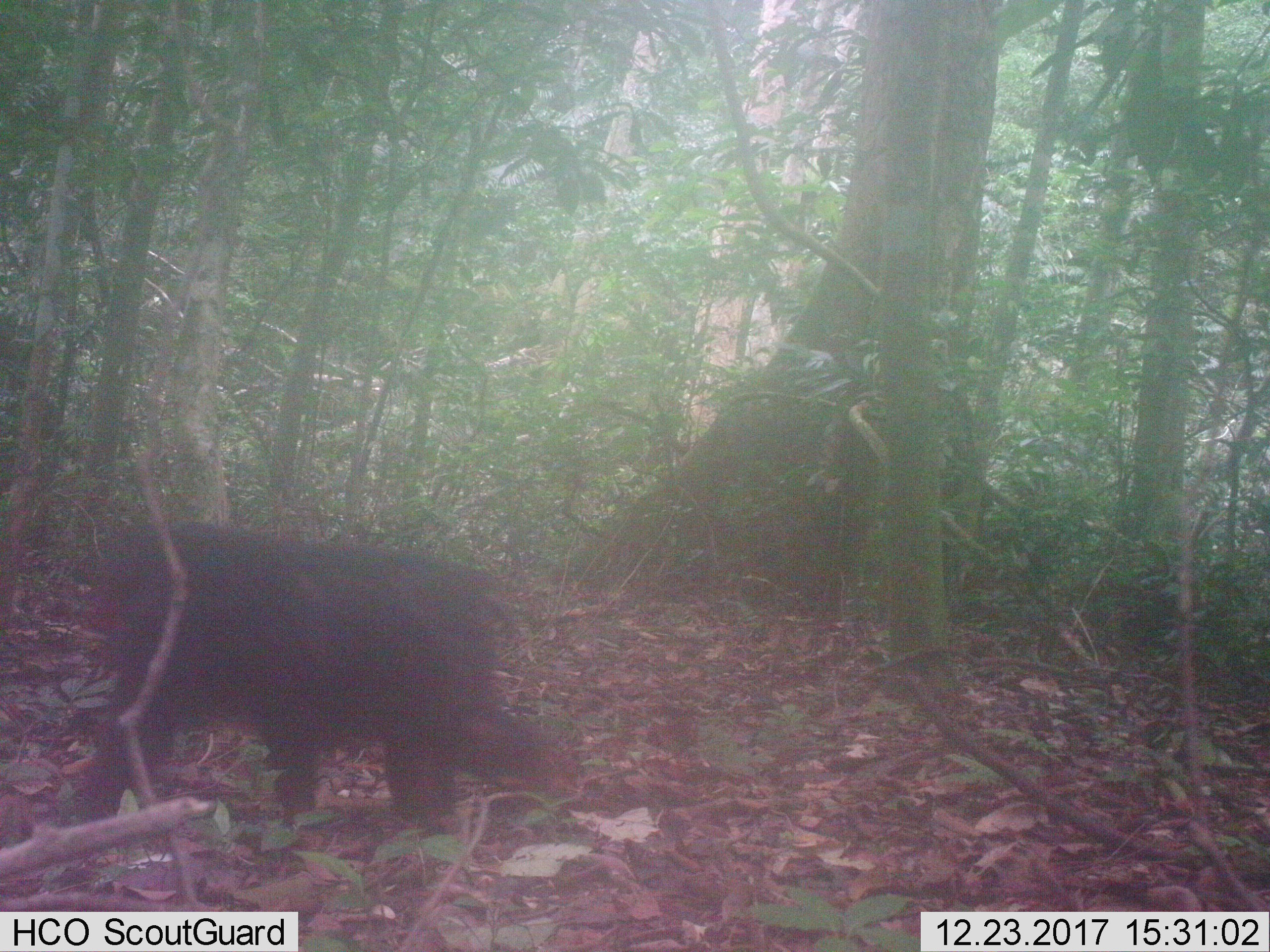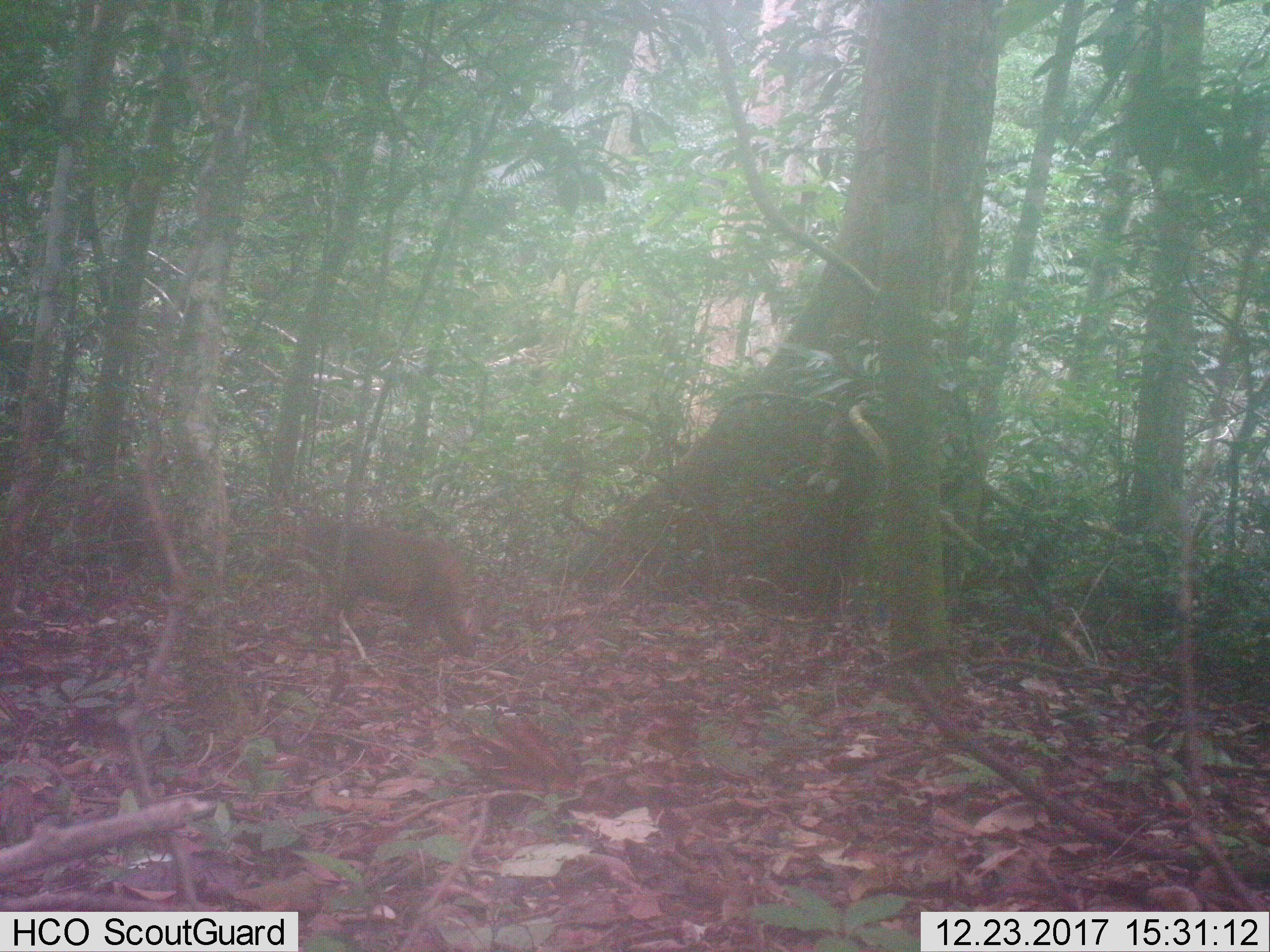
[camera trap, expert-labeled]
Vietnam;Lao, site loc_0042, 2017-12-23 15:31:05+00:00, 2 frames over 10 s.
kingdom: Animalia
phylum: Chordata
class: Mammalia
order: Primates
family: Cercopithecidae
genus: Macaca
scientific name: Macaca arctoides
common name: stump-tailed macaque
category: stump tailed macaque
Stump tailed macaque (stump-tailed macaque) (Macaca arctoides). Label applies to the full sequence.